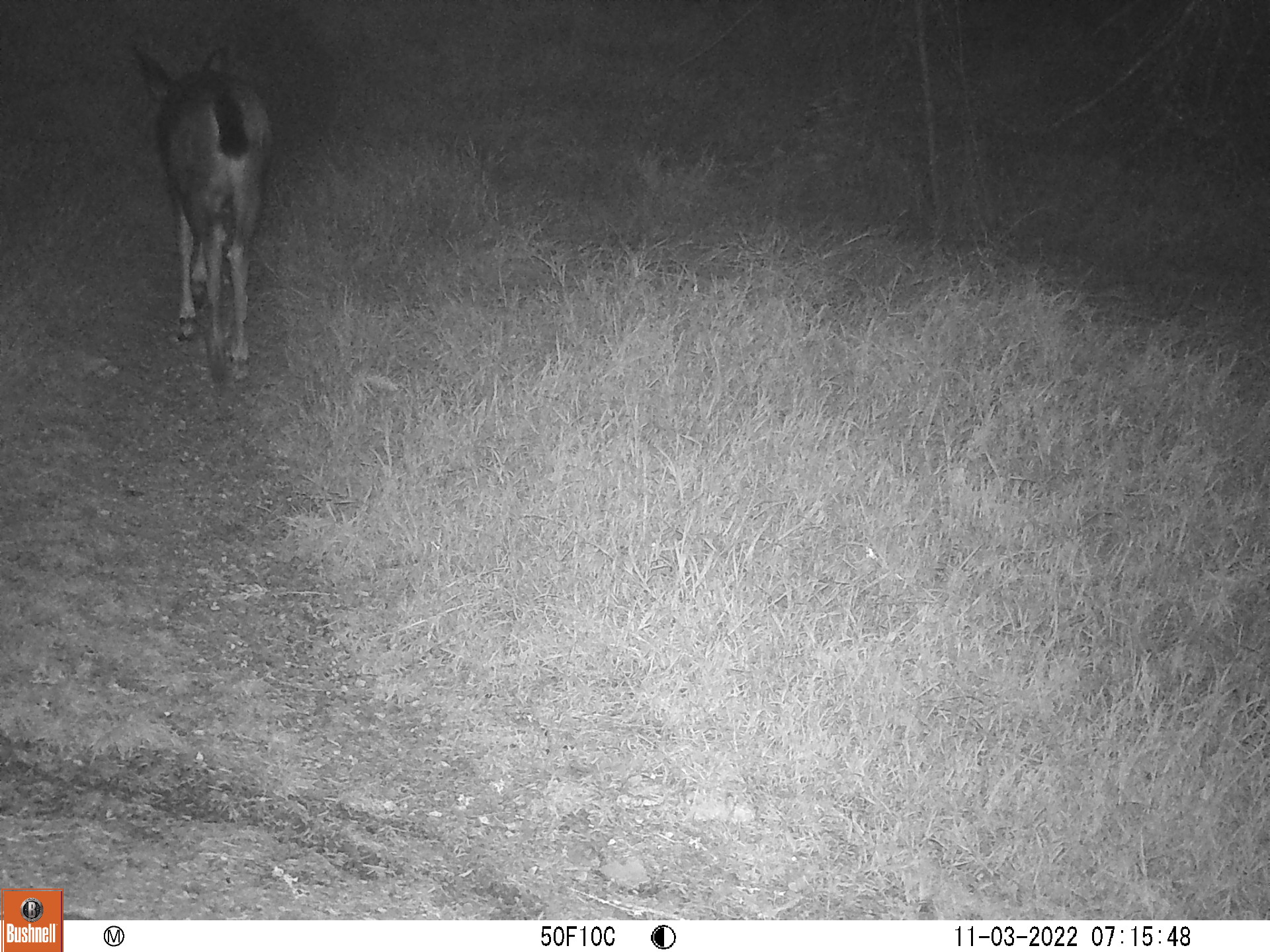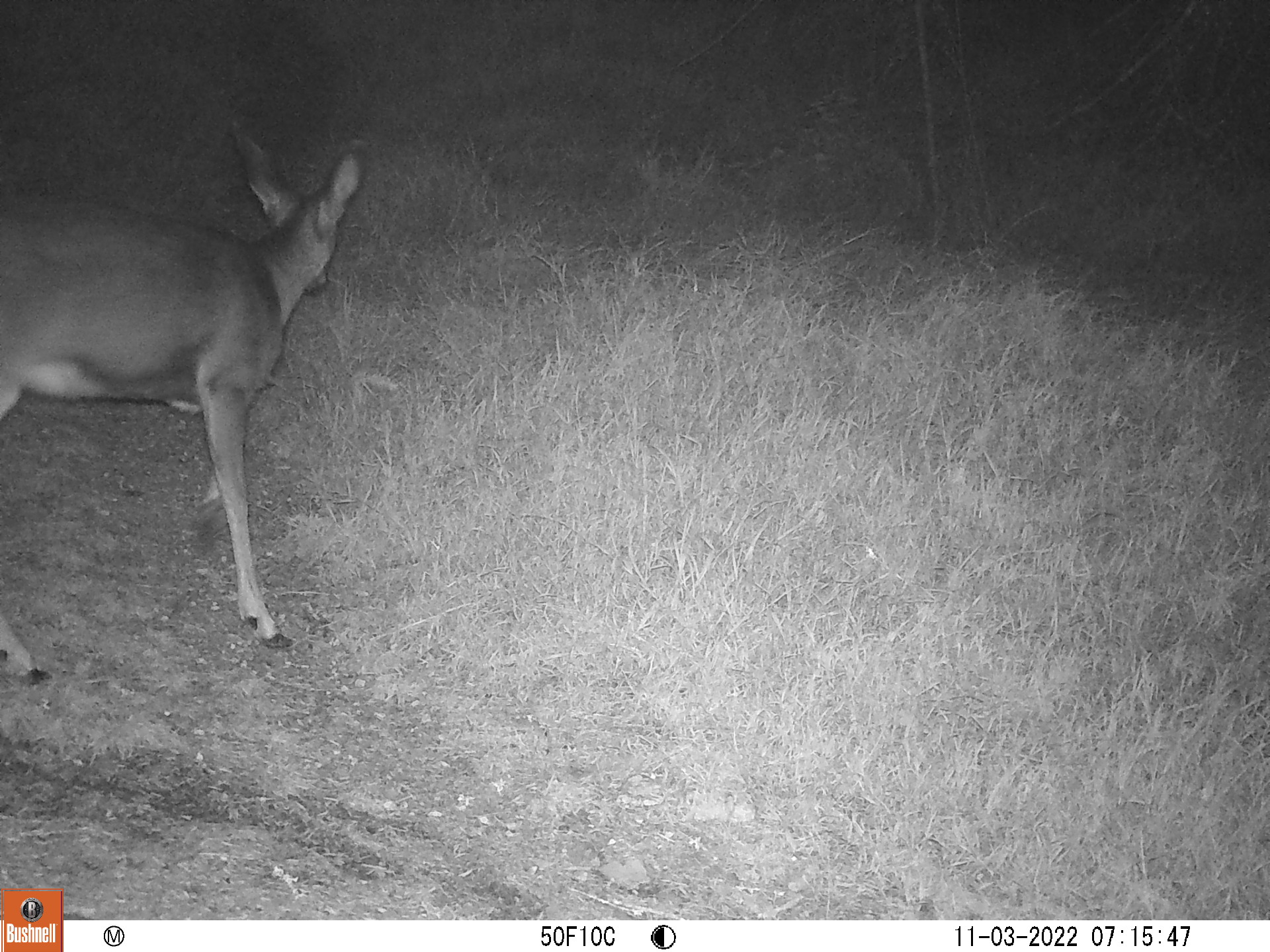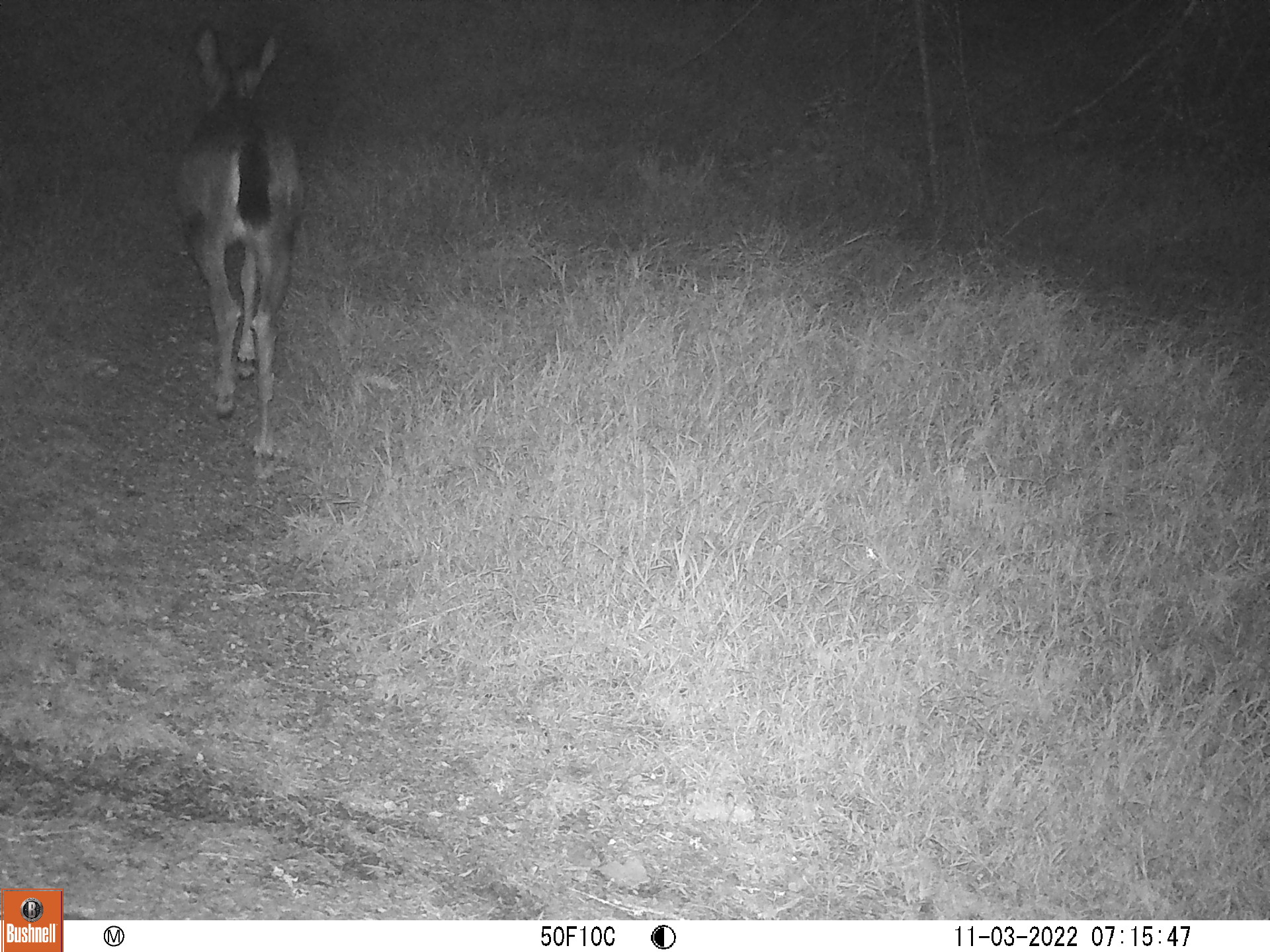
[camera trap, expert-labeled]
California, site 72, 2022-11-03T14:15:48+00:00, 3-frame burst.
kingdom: Animalia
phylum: Chordata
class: Mammalia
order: Artiodactyla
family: Cervidae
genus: Odocoileus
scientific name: Odocoileus hemionus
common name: mule deer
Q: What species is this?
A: Mule deer (Odocoileus hemionus).